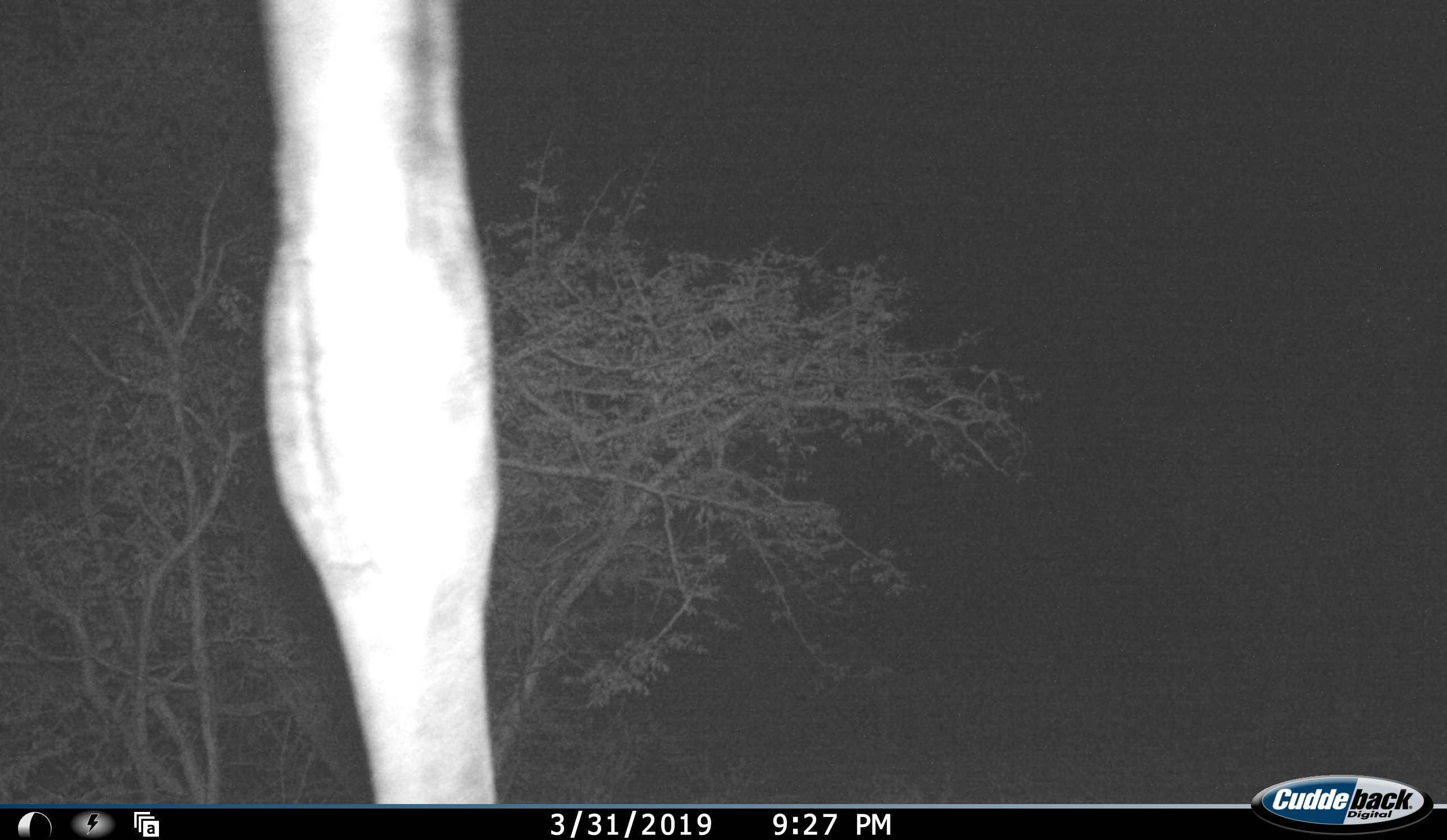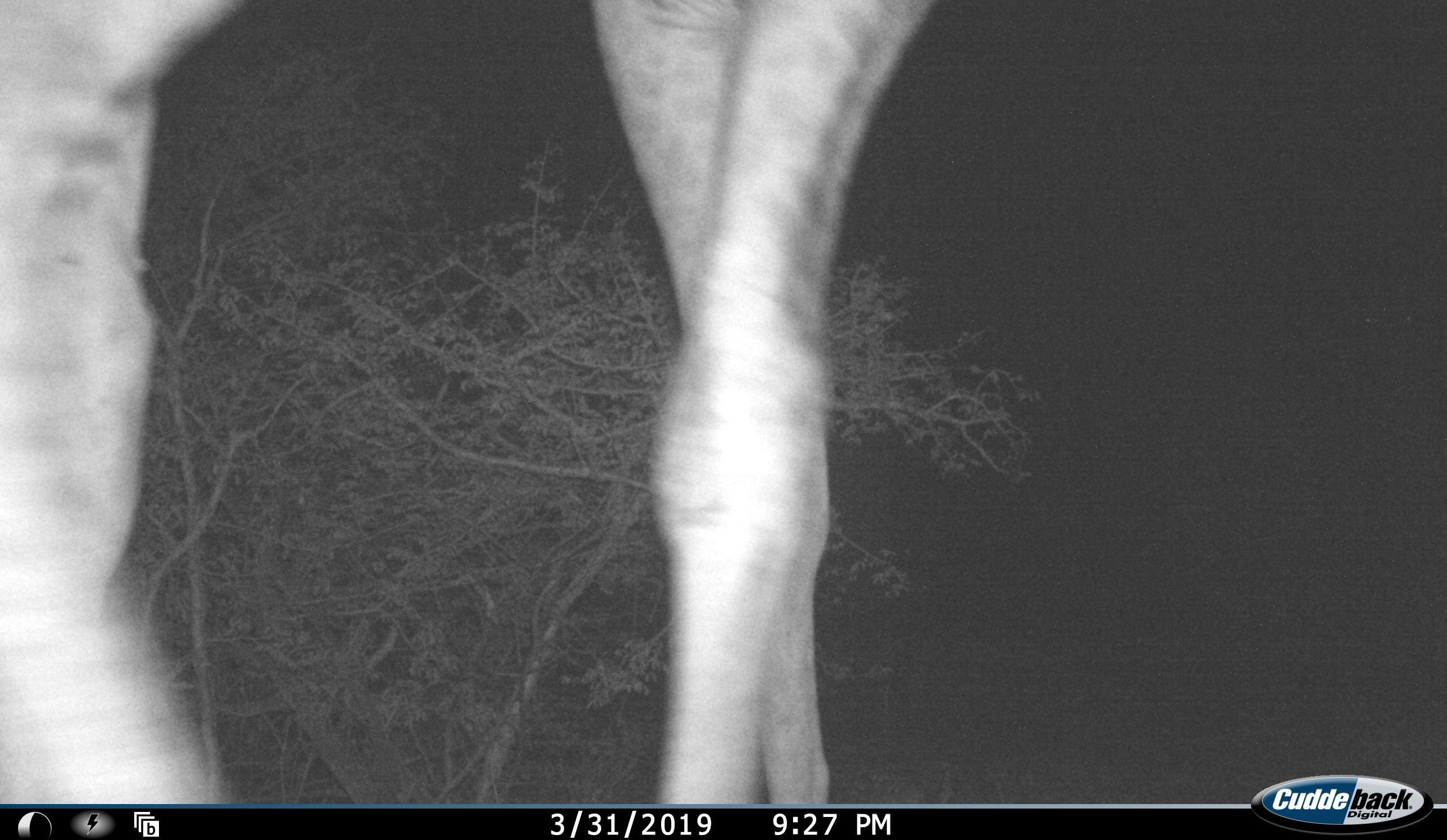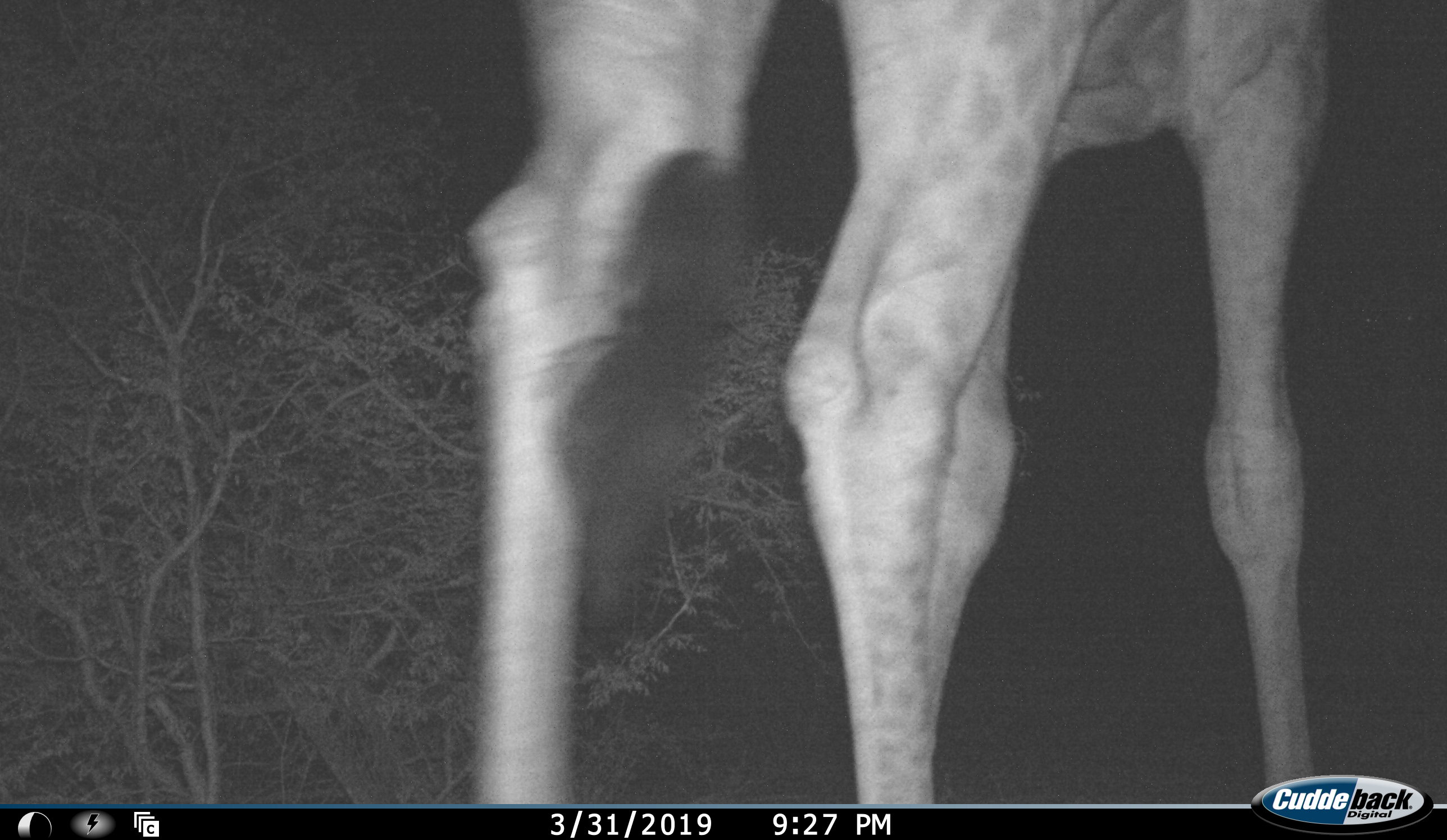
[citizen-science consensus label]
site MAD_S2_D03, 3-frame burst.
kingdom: Animalia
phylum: Chordata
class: Mammalia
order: Artiodactyla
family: Giraffidae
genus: Giraffa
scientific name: Giraffa camelopardalis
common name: giraffe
Giraffe (Giraffa camelopardalis), count 1. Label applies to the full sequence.